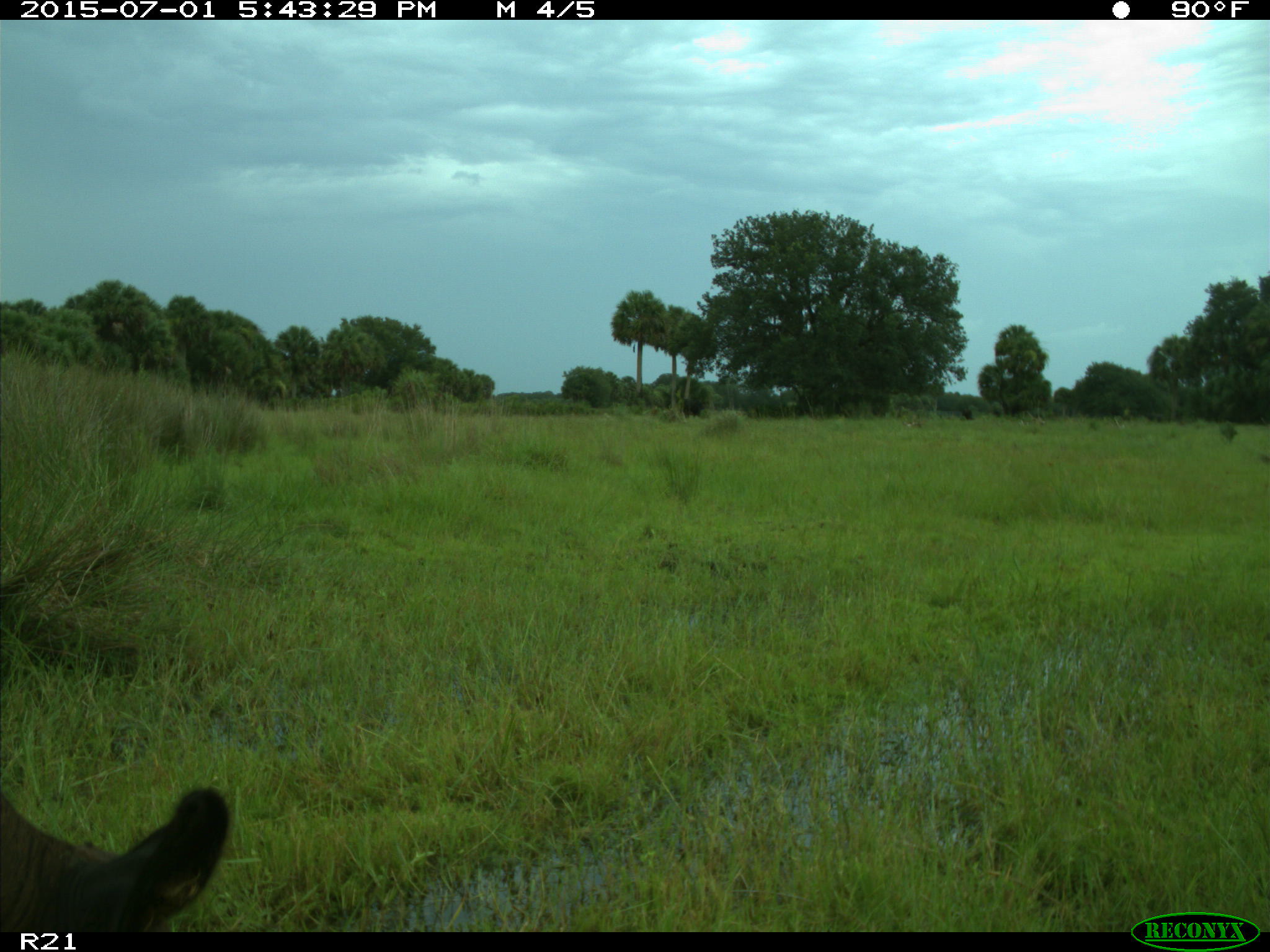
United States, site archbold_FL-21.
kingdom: Animalia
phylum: Chordata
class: Mammalia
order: Artiodactyla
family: Bovidae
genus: Bos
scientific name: Bos taurus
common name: domestic cow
Bos taurus (domestic cow).